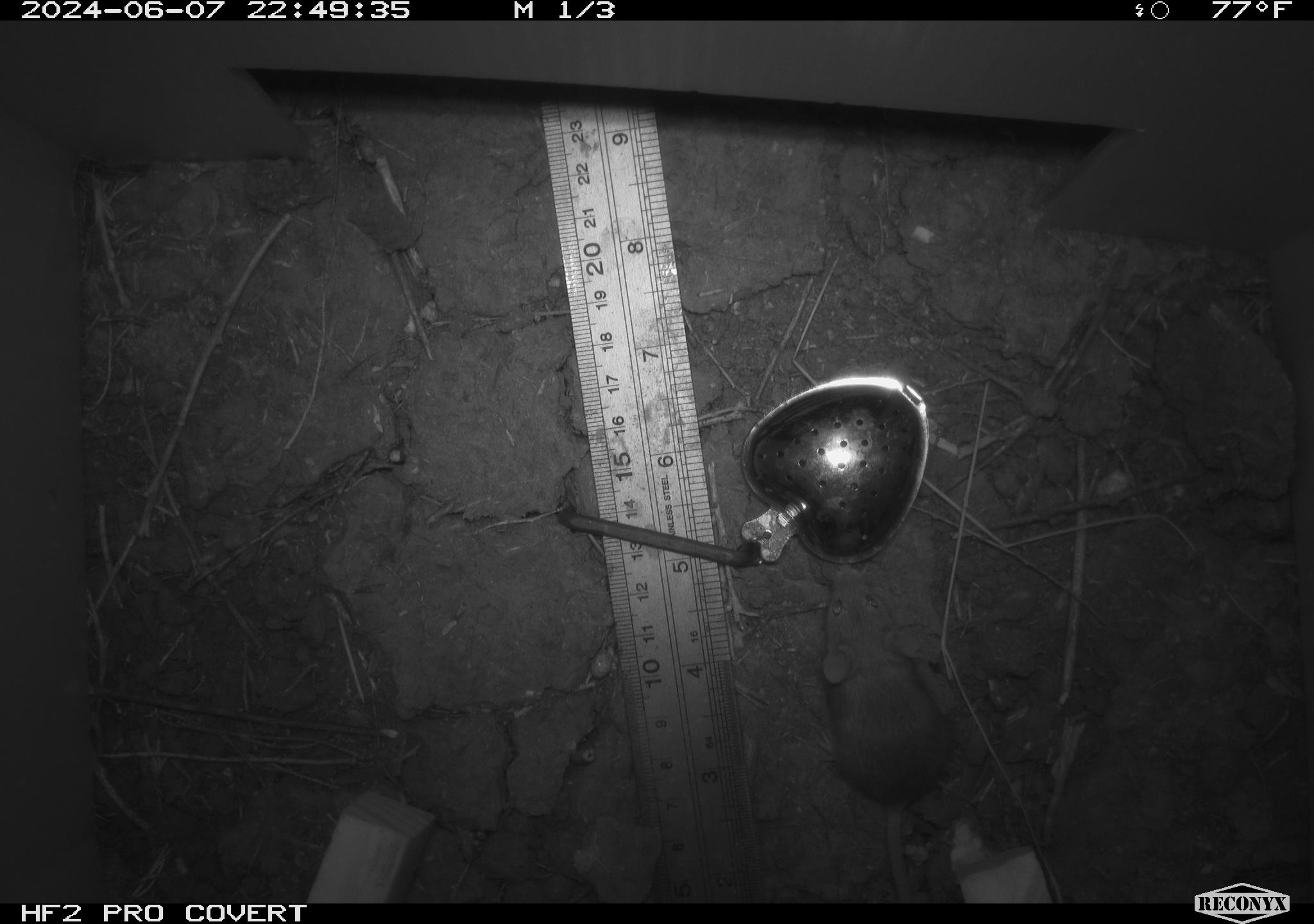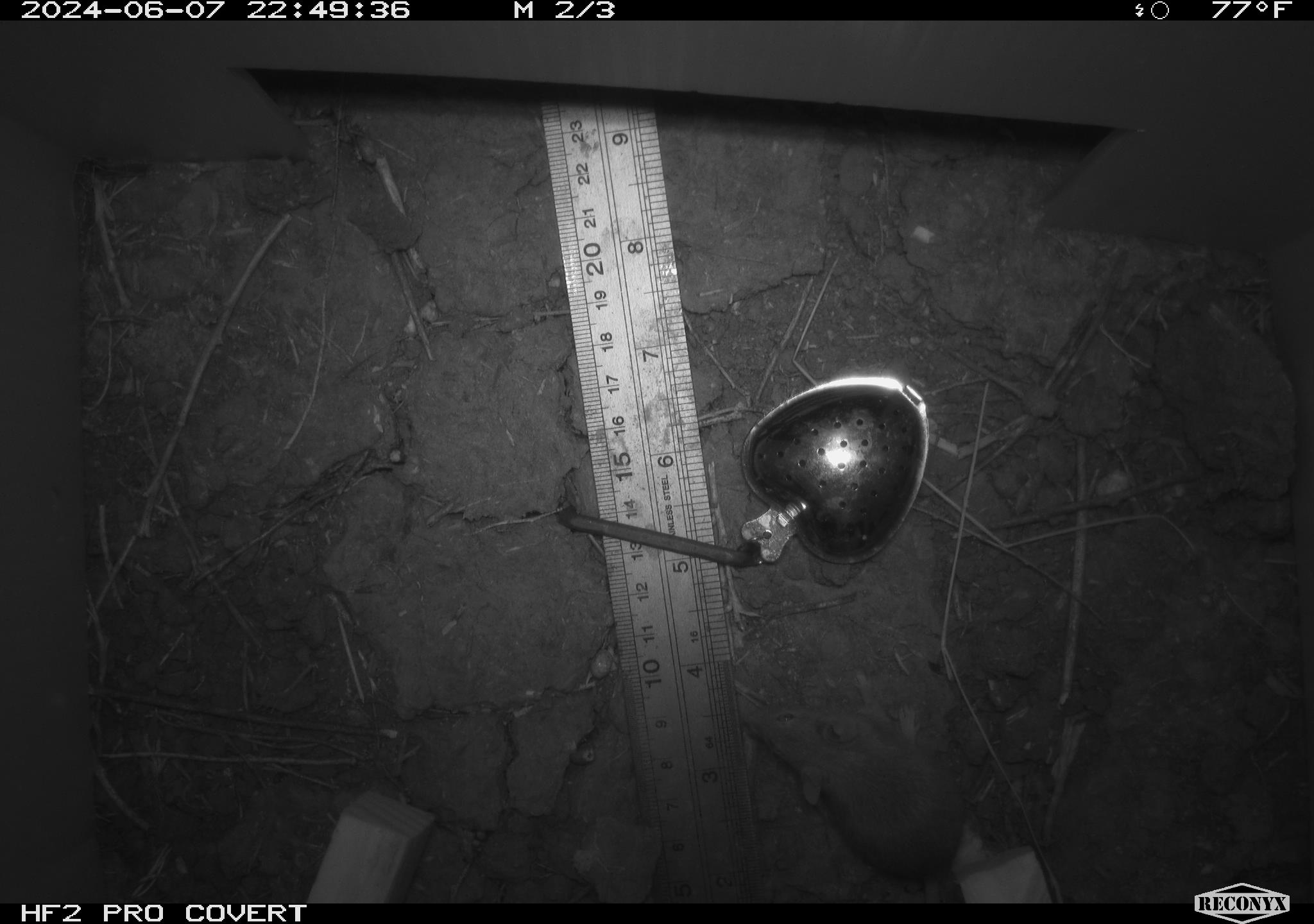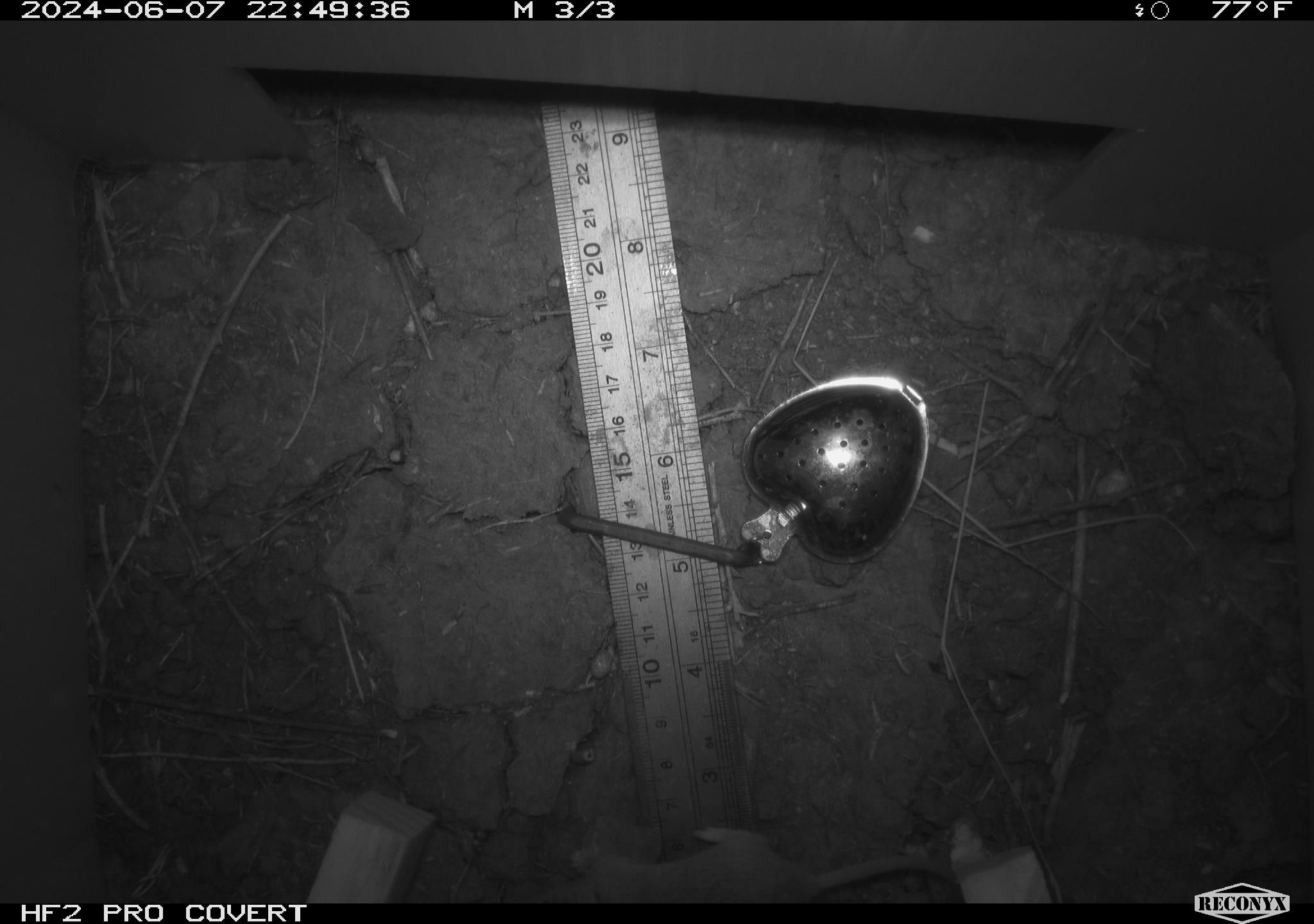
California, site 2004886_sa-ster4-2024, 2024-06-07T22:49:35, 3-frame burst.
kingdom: Animalia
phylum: Chordata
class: Mammalia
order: Rodentia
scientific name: Rodentia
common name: mouse species